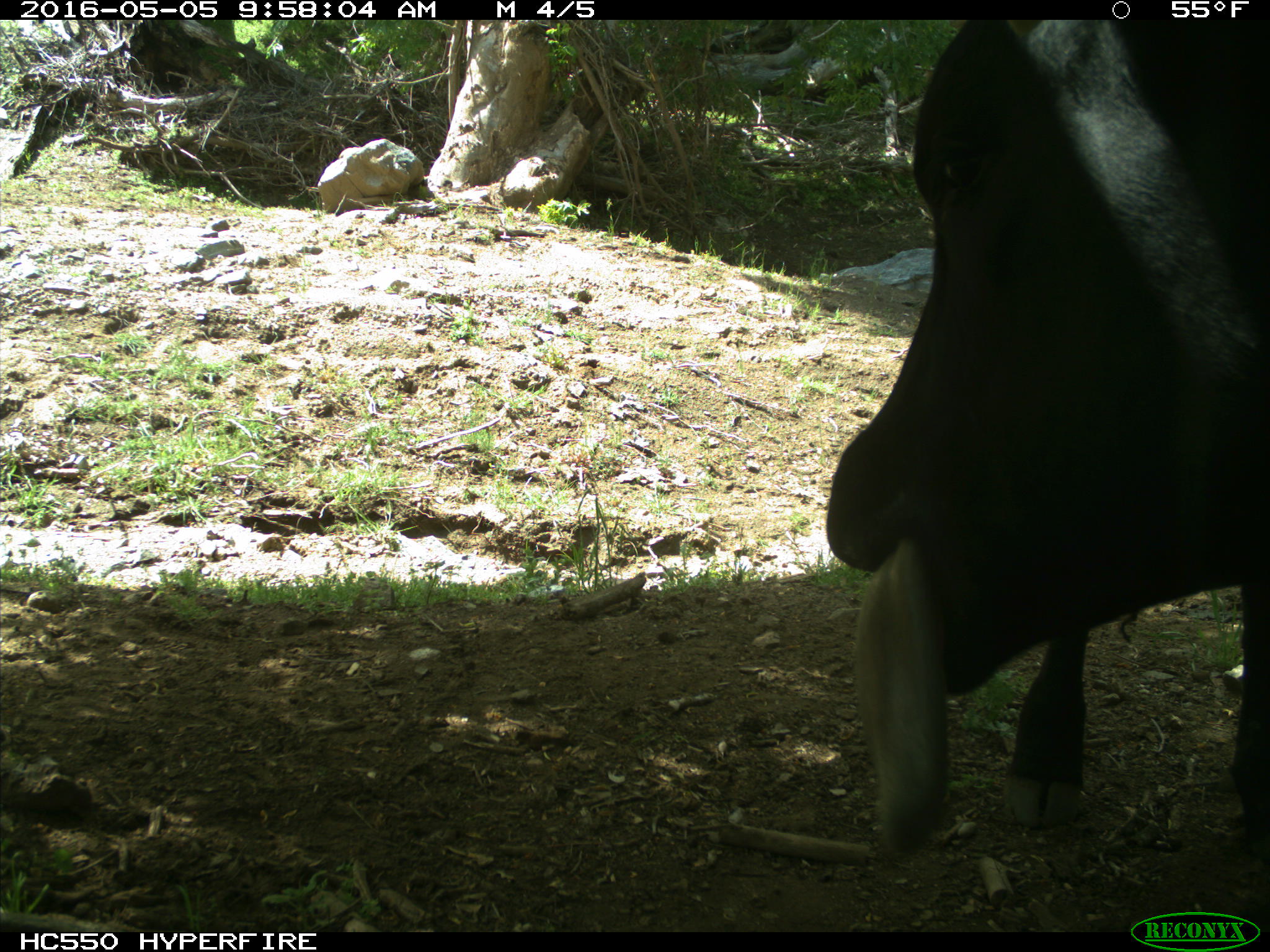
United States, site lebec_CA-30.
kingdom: Animalia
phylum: Chordata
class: Mammalia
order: Artiodactyla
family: Bovidae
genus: Bos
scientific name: Bos taurus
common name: domestic cow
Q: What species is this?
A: Bos taurus (domestic cow).